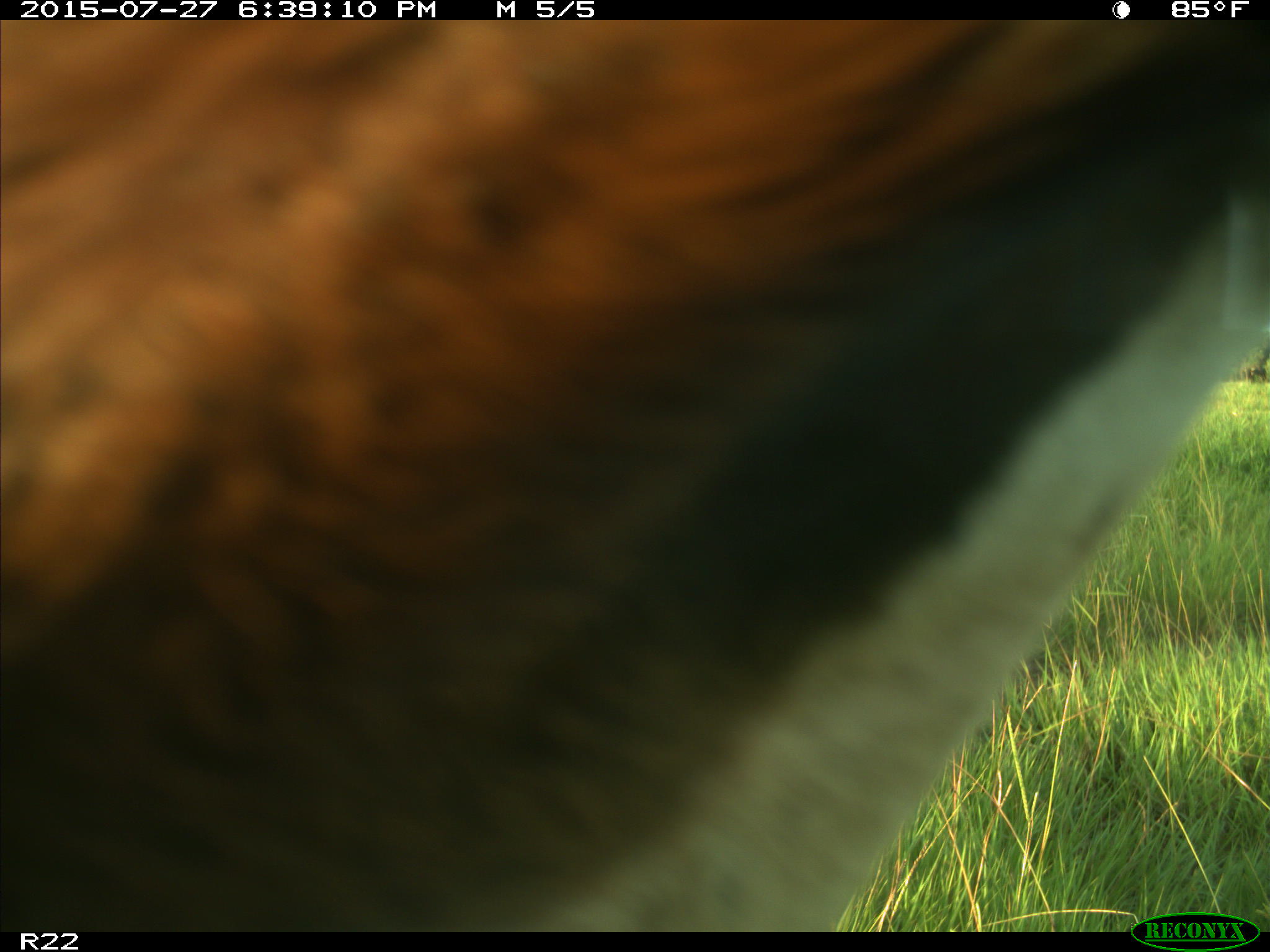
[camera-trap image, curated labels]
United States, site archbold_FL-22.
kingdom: Animalia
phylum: Chordata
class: Mammalia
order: Artiodactyla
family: Bovidae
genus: Bos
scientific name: Bos taurus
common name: domestic cow